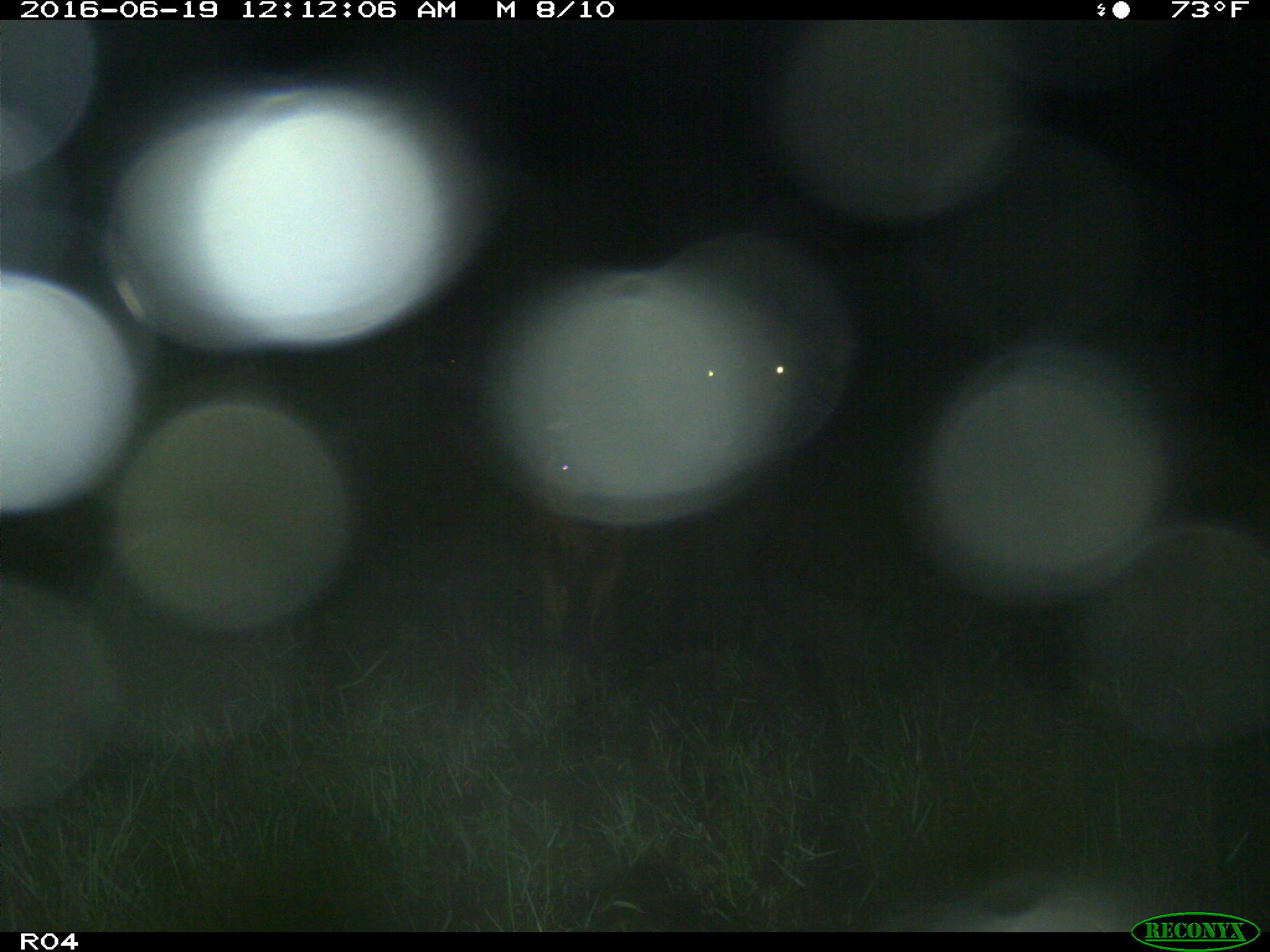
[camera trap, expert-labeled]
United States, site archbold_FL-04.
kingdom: Animalia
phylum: Chordata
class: Mammalia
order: Artiodactyla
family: Bovidae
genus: Bos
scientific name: Bos taurus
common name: domestic cow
Bos taurus (domestic cow).